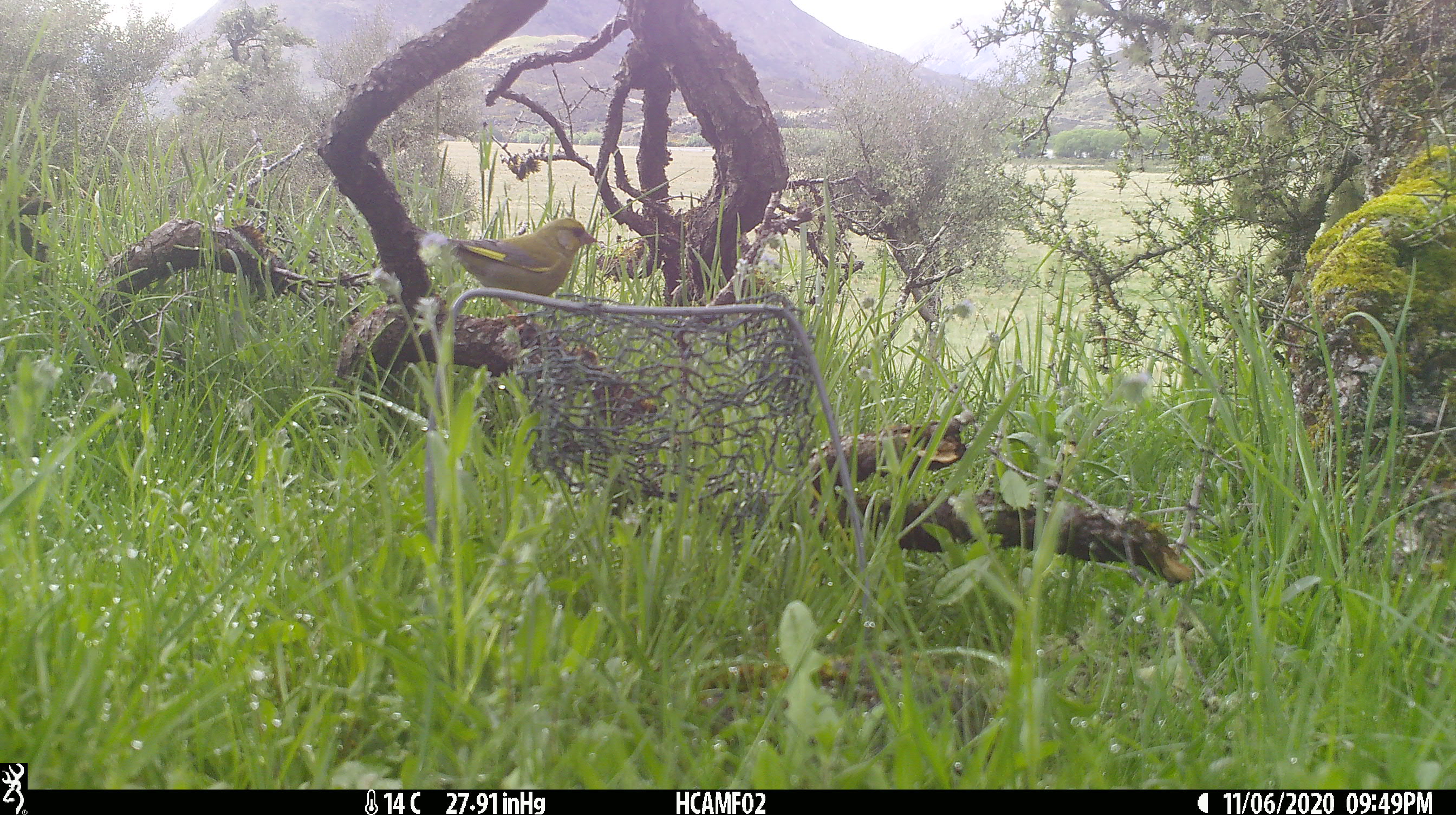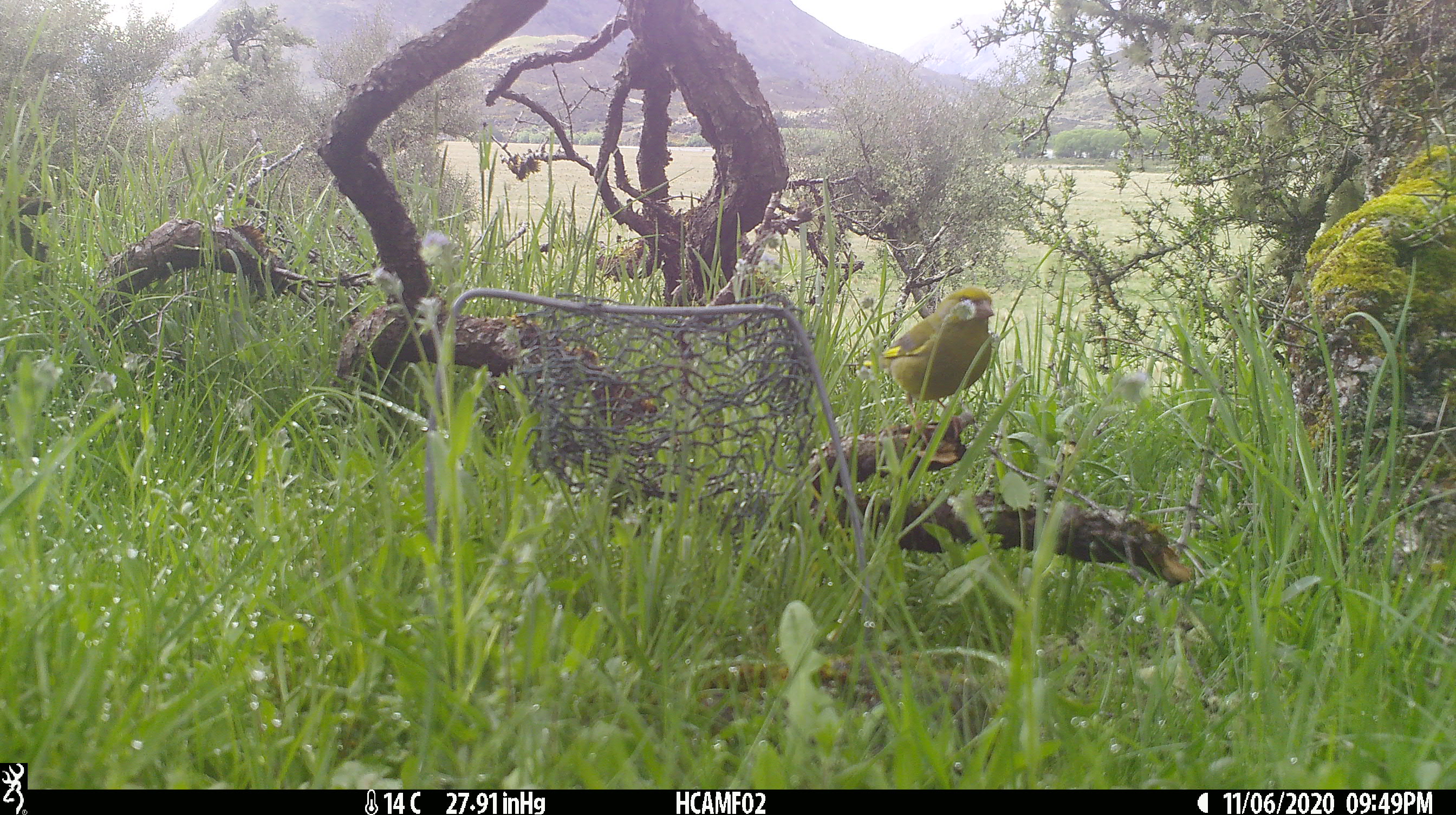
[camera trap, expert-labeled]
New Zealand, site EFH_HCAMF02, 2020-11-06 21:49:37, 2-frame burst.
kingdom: Animalia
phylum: Chordata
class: Aves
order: Passeriformes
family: Fringillidae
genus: Chloris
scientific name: Chloris chloris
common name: greenfinch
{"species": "greenfinch (Chloris chloris)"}